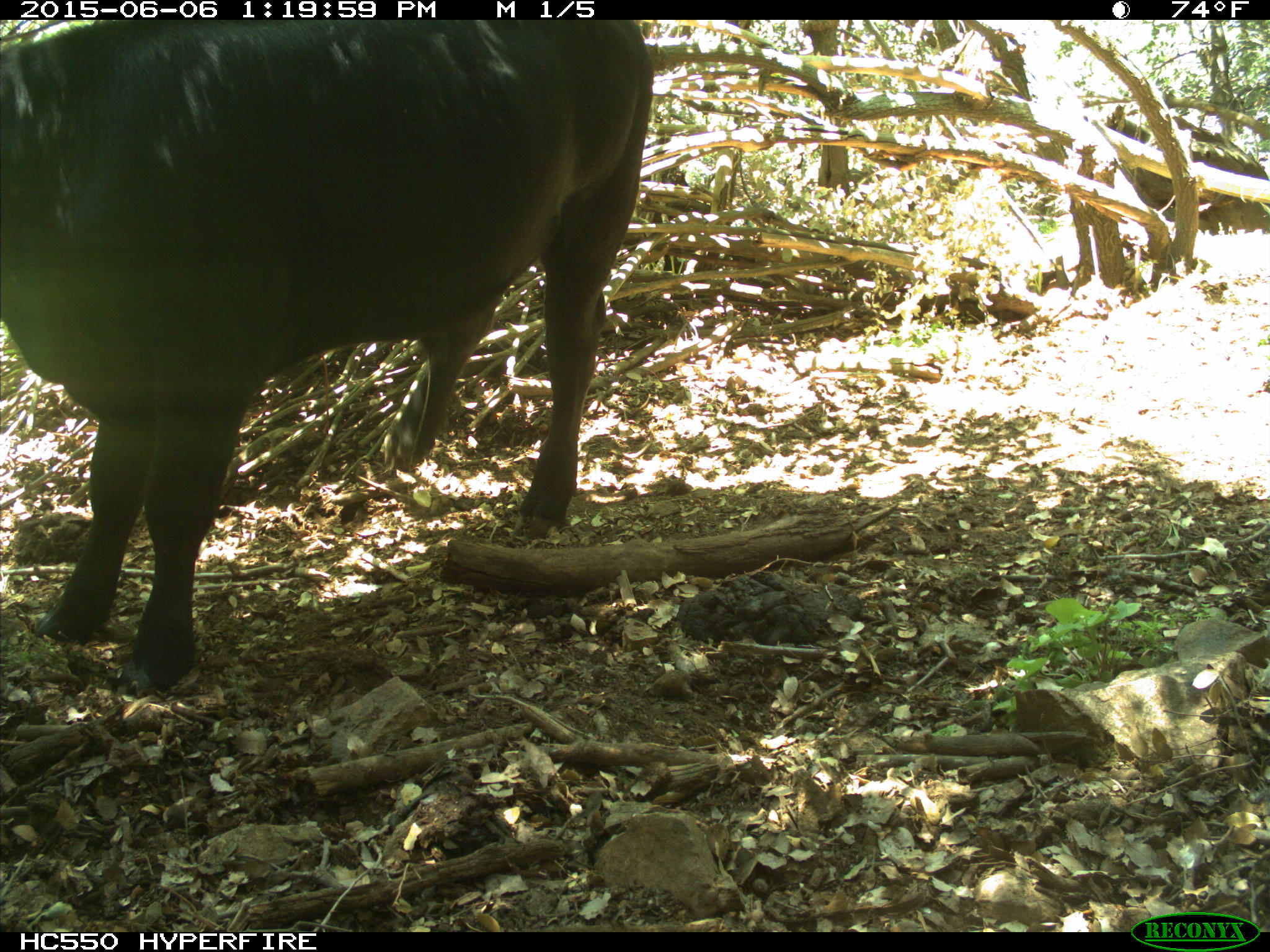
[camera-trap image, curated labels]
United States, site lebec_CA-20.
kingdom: Animalia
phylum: Chordata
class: Mammalia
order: Artiodactyla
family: Bovidae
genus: Bos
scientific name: Bos taurus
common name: domestic cow